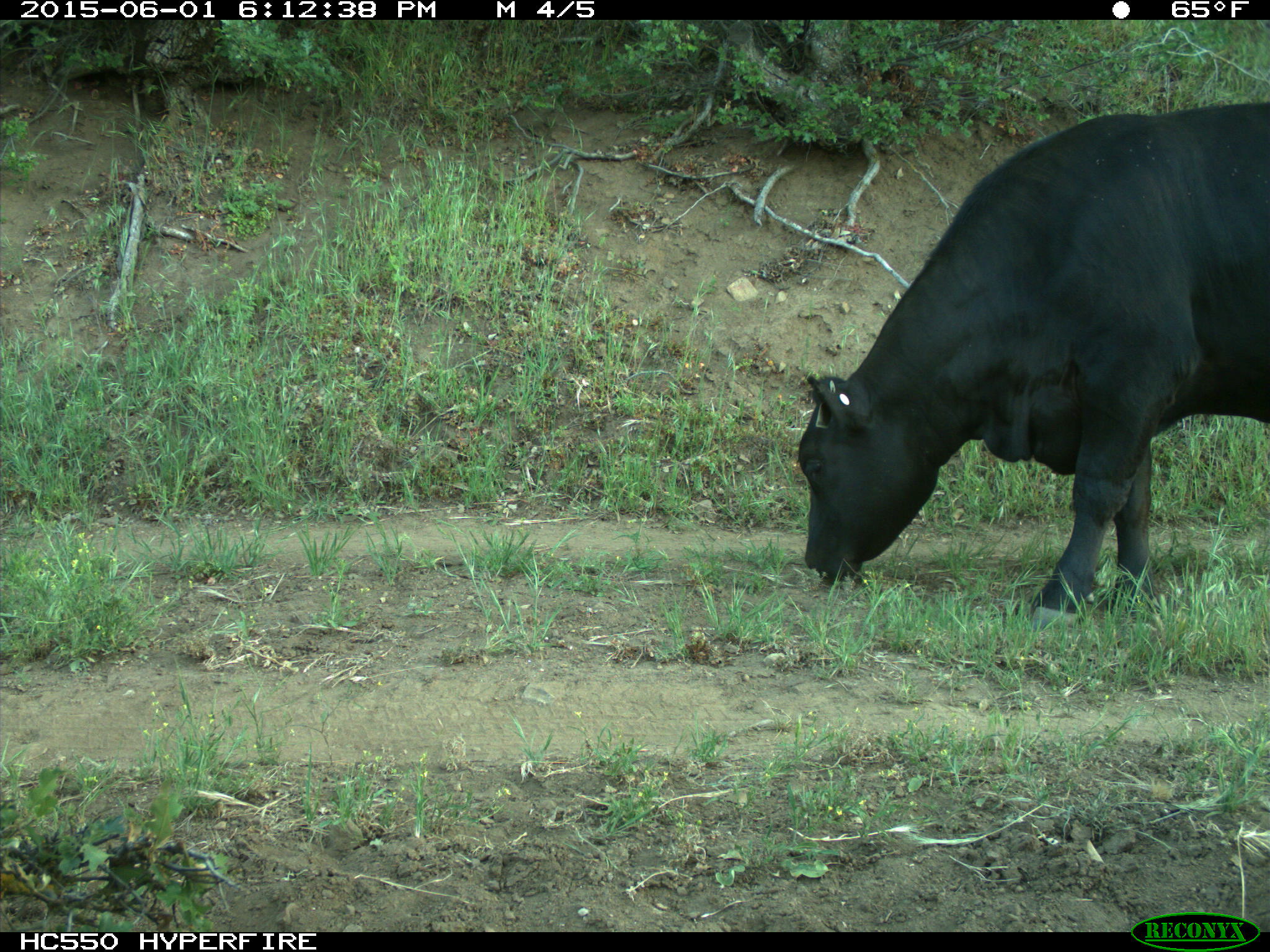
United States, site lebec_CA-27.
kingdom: Animalia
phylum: Chordata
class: Mammalia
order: Artiodactyla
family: Bovidae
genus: Bos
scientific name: Bos taurus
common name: domestic cow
Bos taurus (domestic cow).